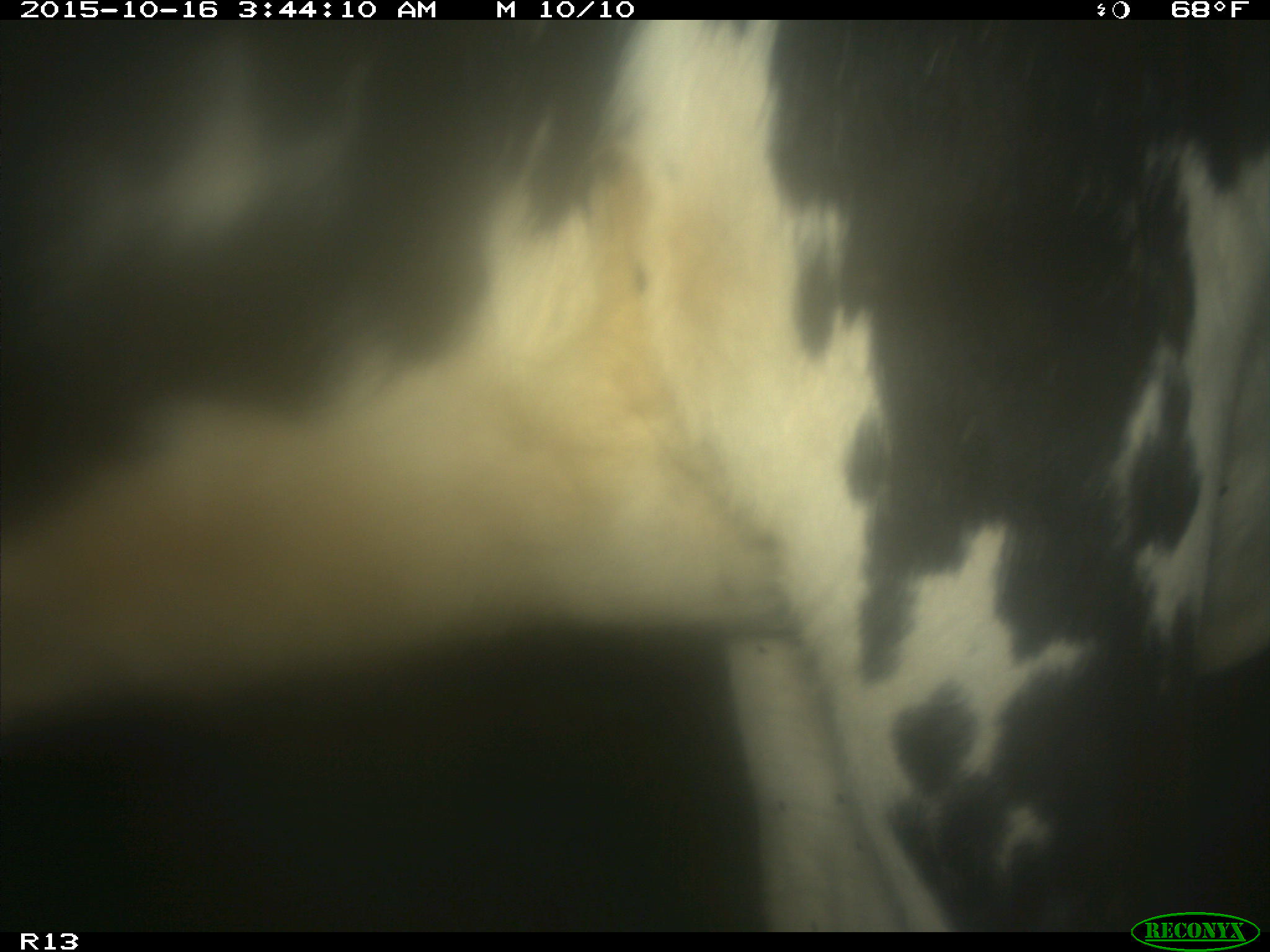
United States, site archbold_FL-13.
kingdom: Animalia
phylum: Chordata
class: Mammalia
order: Artiodactyla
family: Bovidae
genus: Bos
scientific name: Bos taurus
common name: domestic cow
Bos taurus (domestic cow).